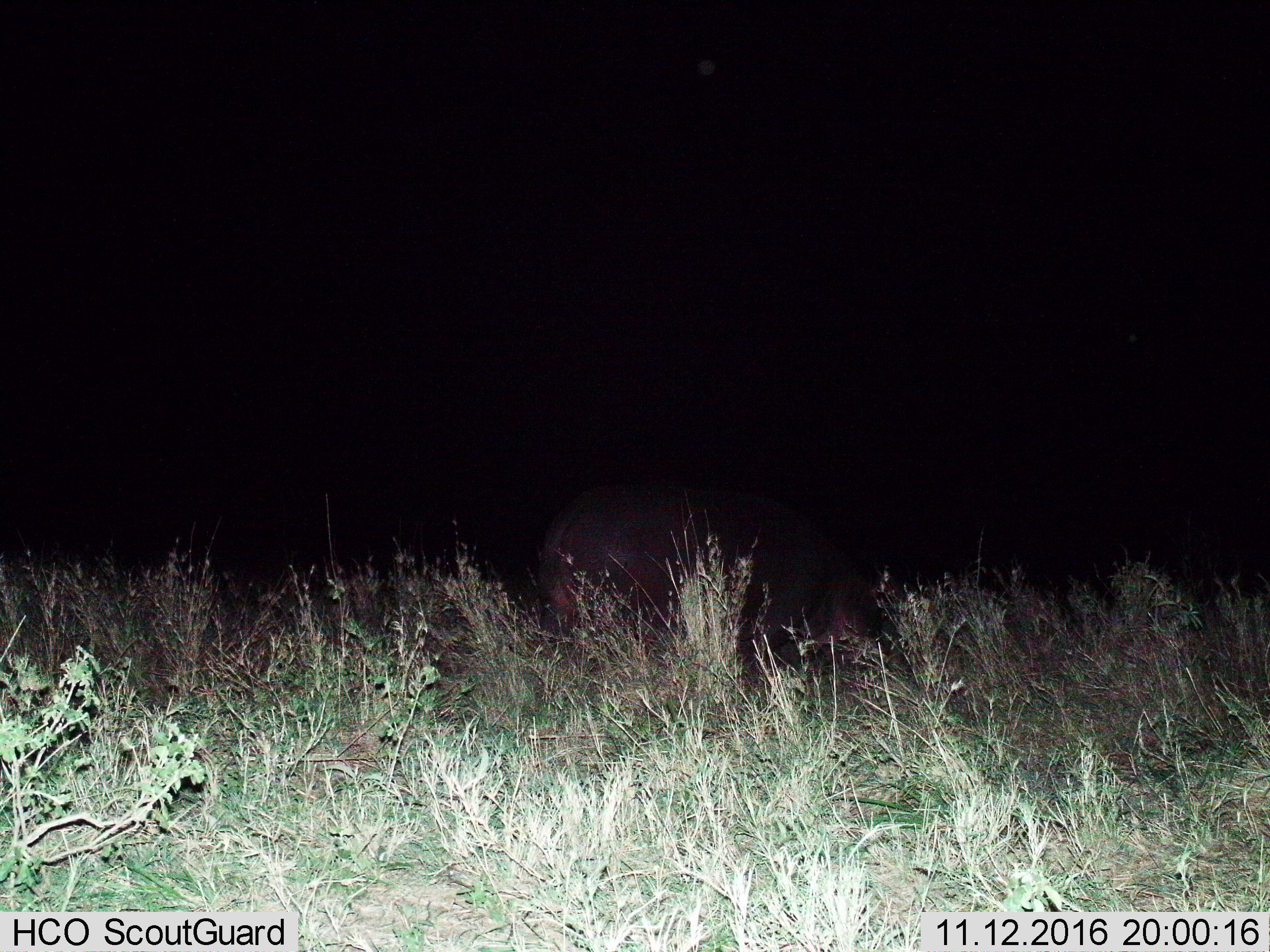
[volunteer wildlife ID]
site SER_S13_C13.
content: unidentified animal